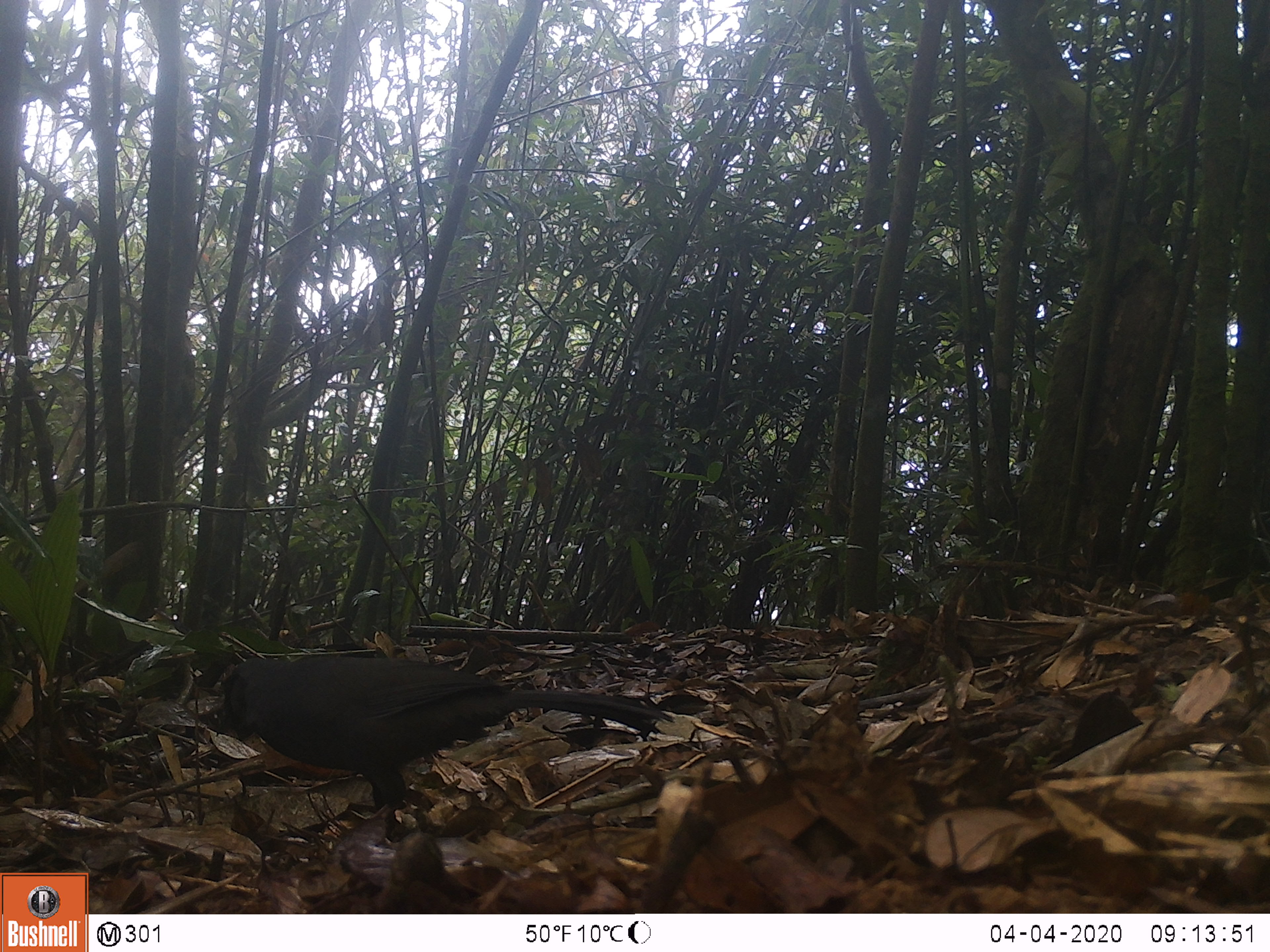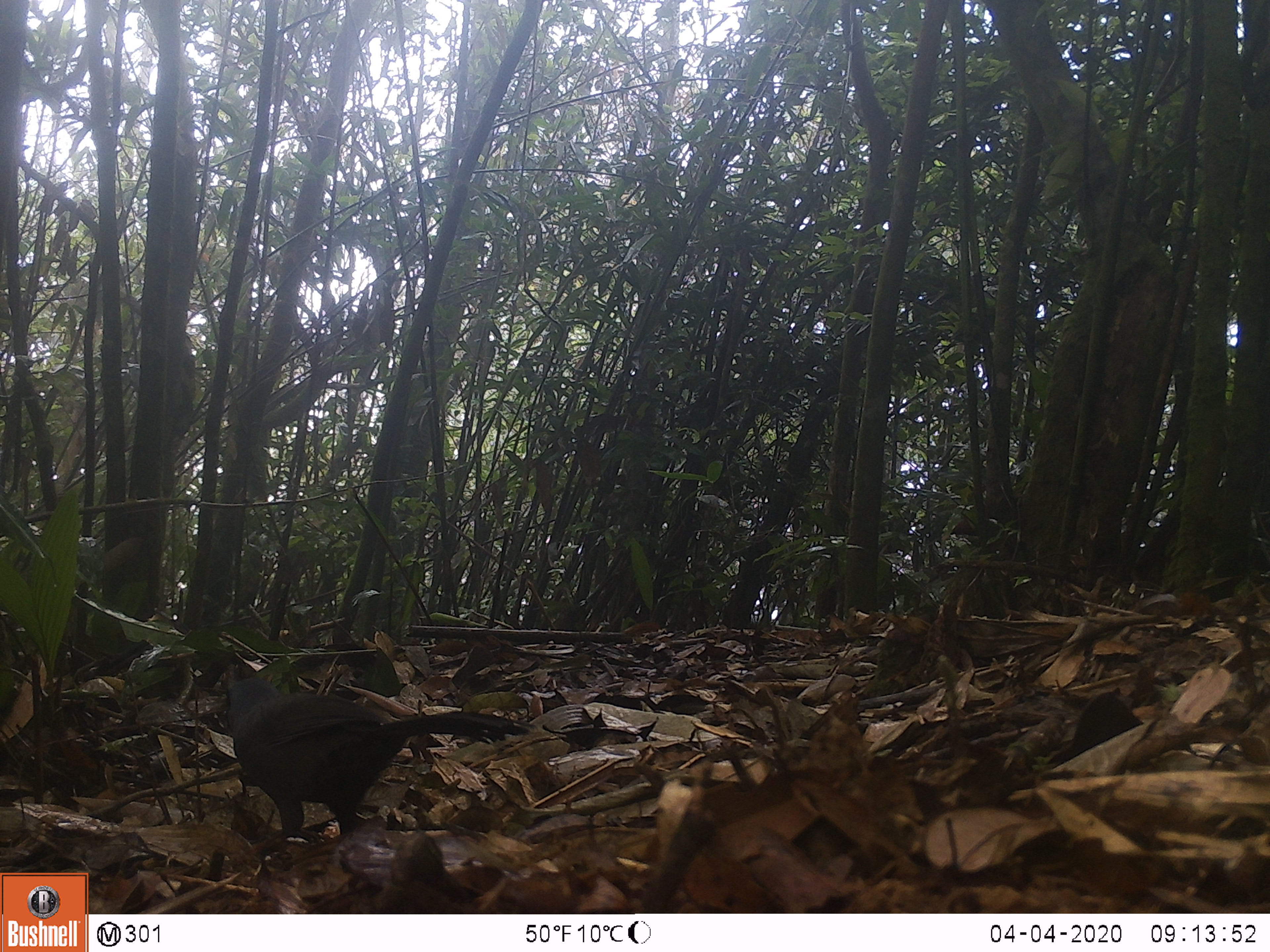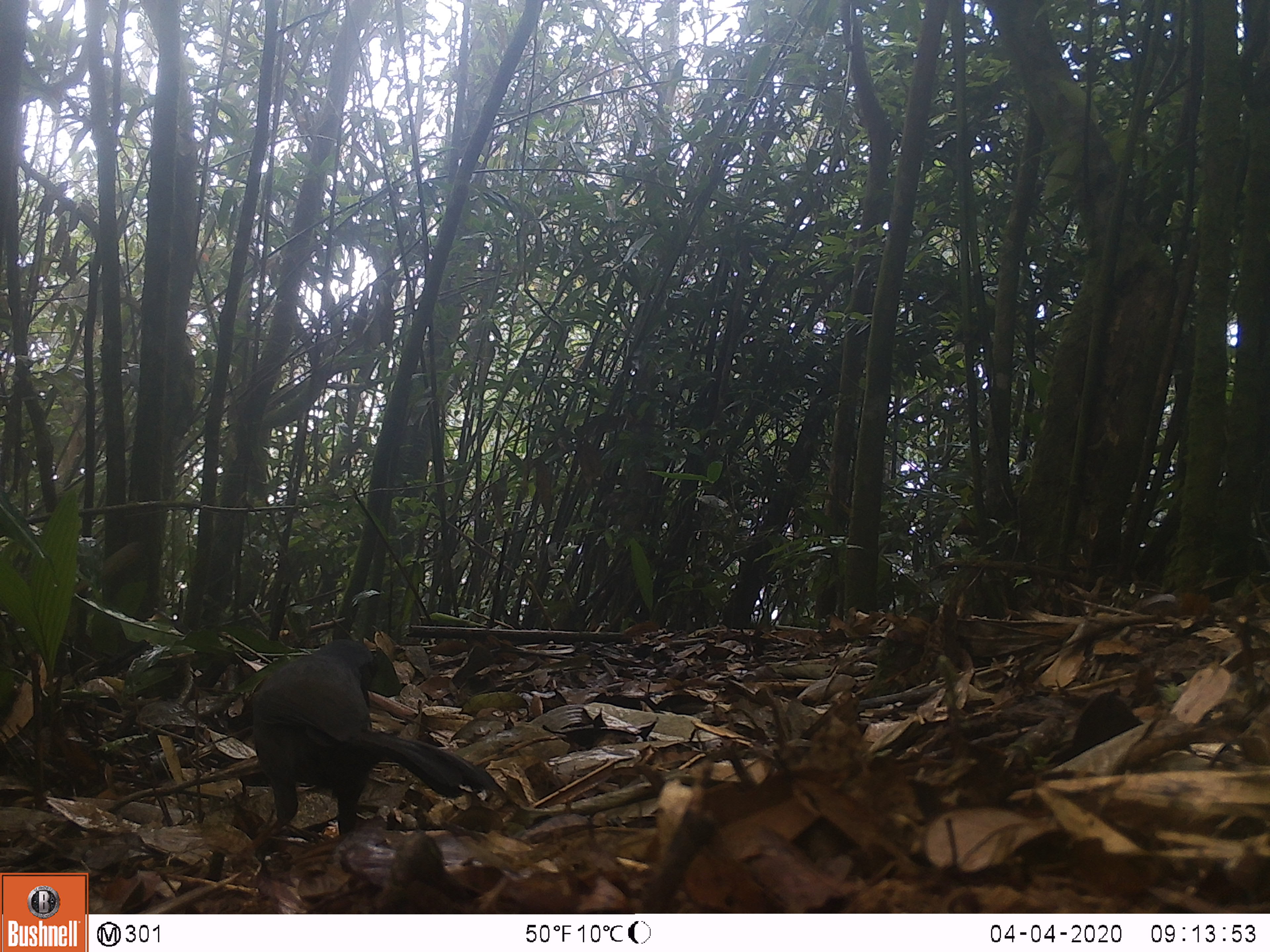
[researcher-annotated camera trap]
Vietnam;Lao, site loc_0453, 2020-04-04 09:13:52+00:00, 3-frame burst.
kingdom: Animalia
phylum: Chordata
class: Aves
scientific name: Aves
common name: bird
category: unidentified bird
Unidentified bird (bird) (Aves). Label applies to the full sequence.